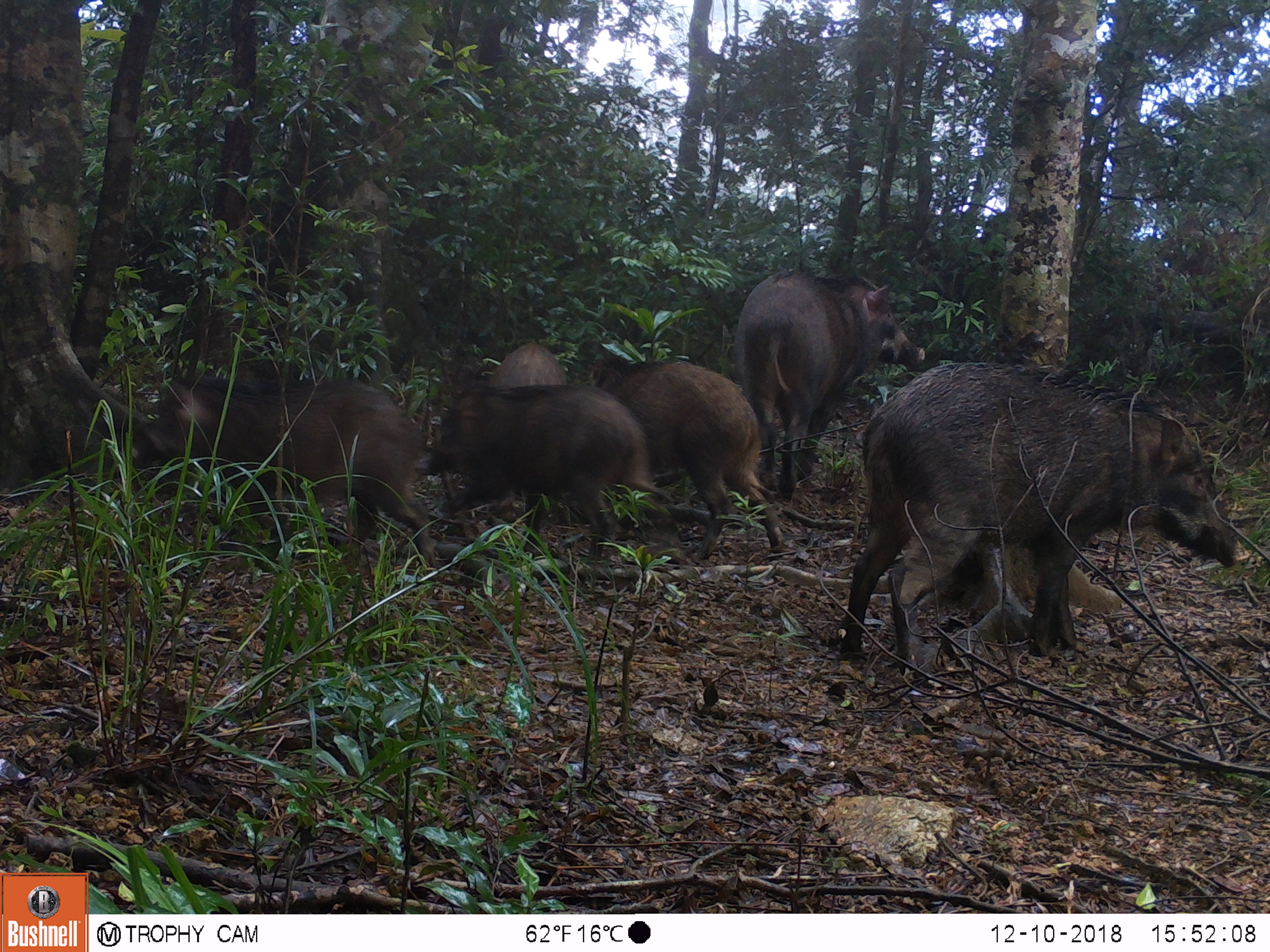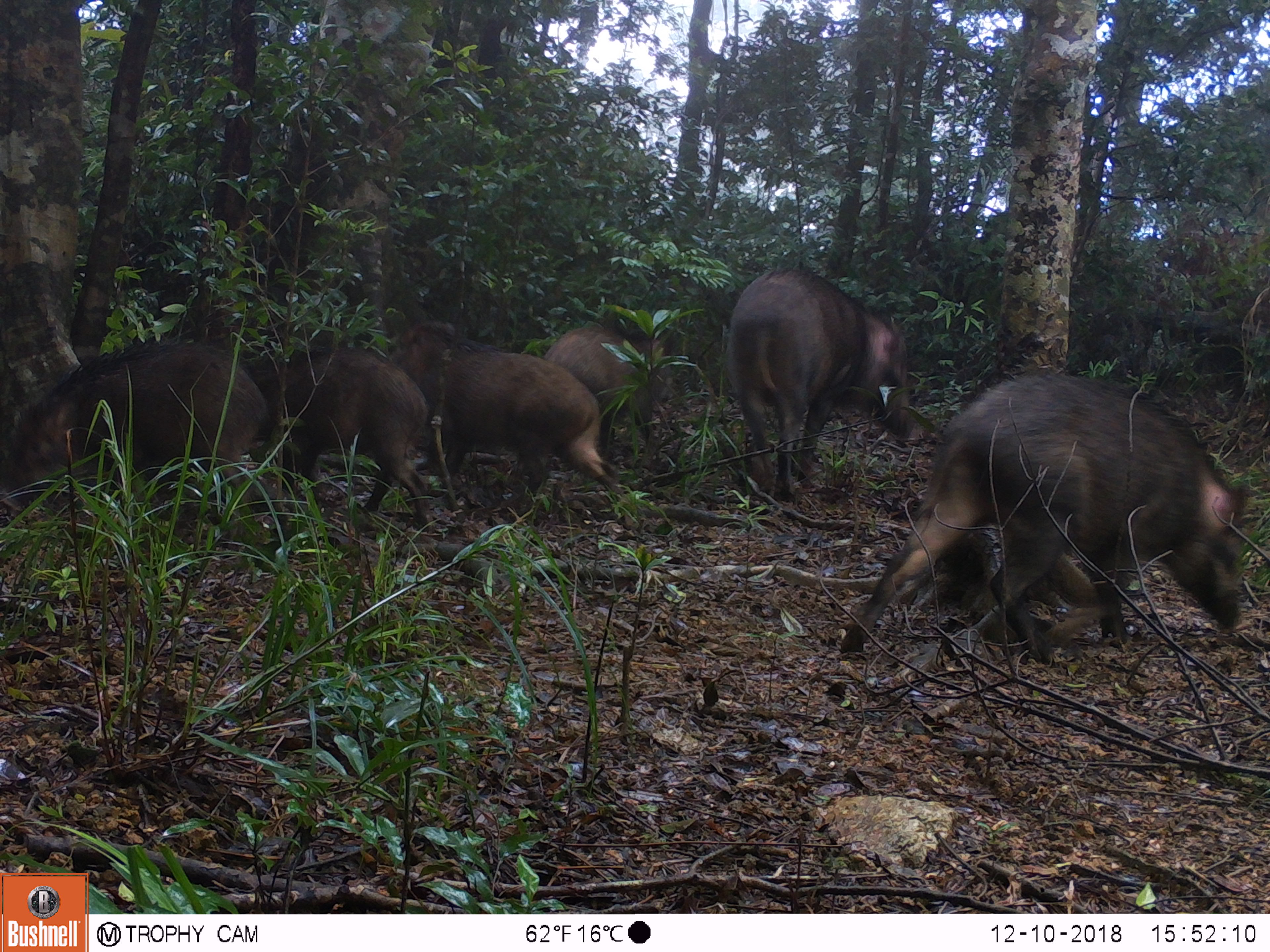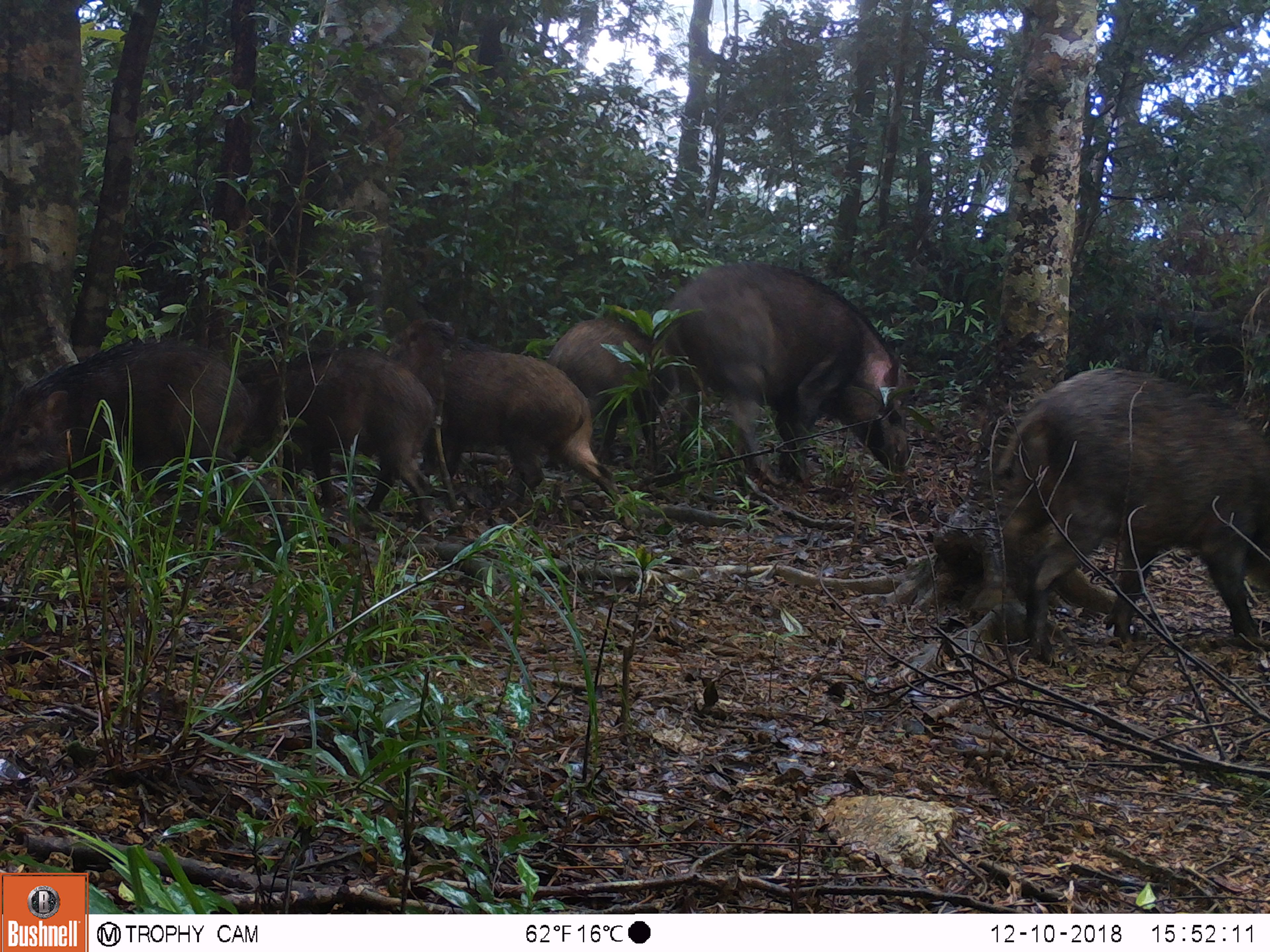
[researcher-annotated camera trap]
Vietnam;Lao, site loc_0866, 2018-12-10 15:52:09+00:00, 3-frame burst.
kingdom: Animalia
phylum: Chordata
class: Mammalia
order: Artiodactyla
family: Suidae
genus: Sus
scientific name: Sus scrofa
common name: eurasian wild pig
Eurasian wild pig (Sus scrofa). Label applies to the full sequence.